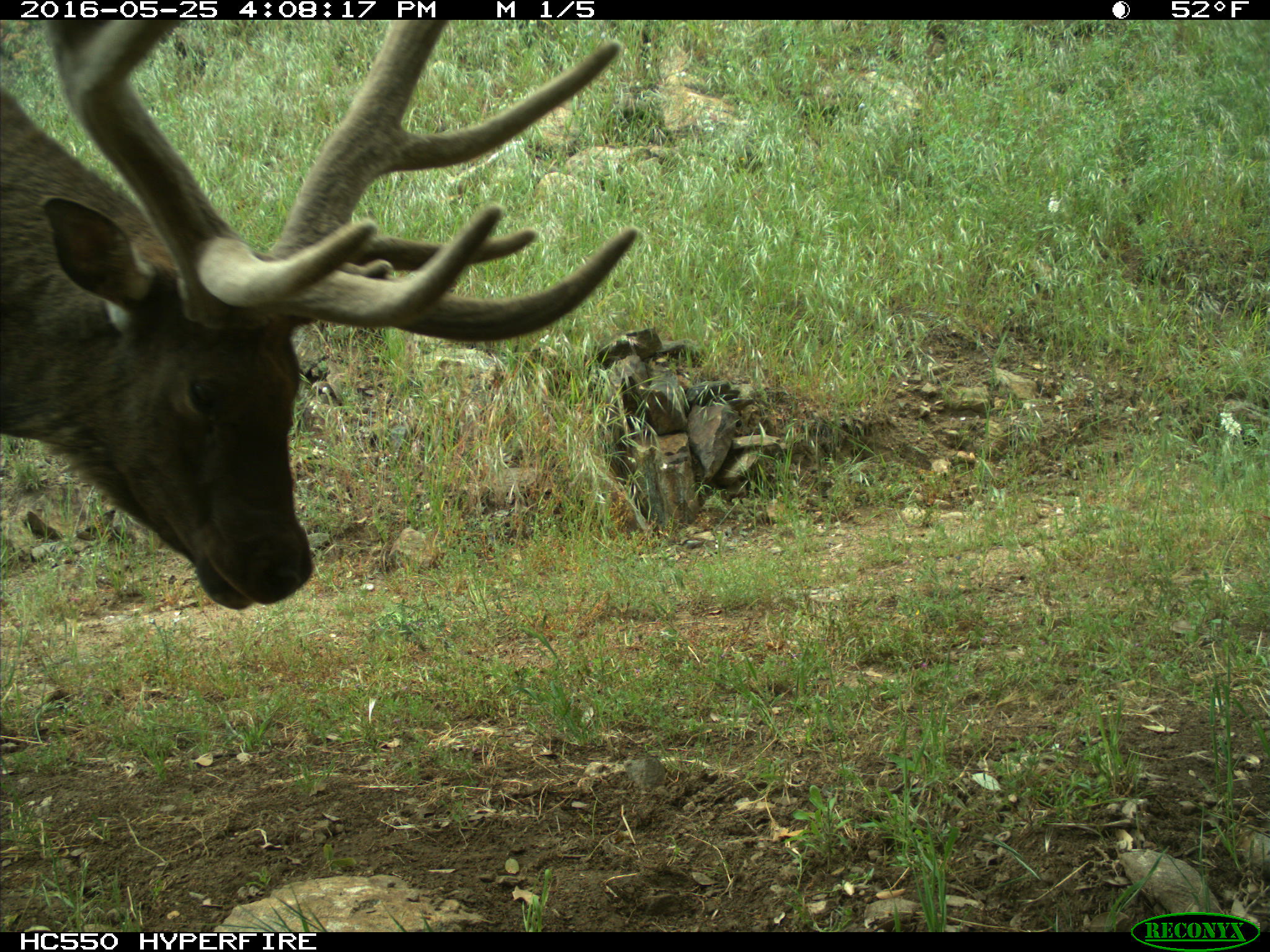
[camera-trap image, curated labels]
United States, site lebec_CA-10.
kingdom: Animalia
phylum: Chordata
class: Mammalia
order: Artiodactyla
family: Cervidae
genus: Cervus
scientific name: Cervus canadensis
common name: elk